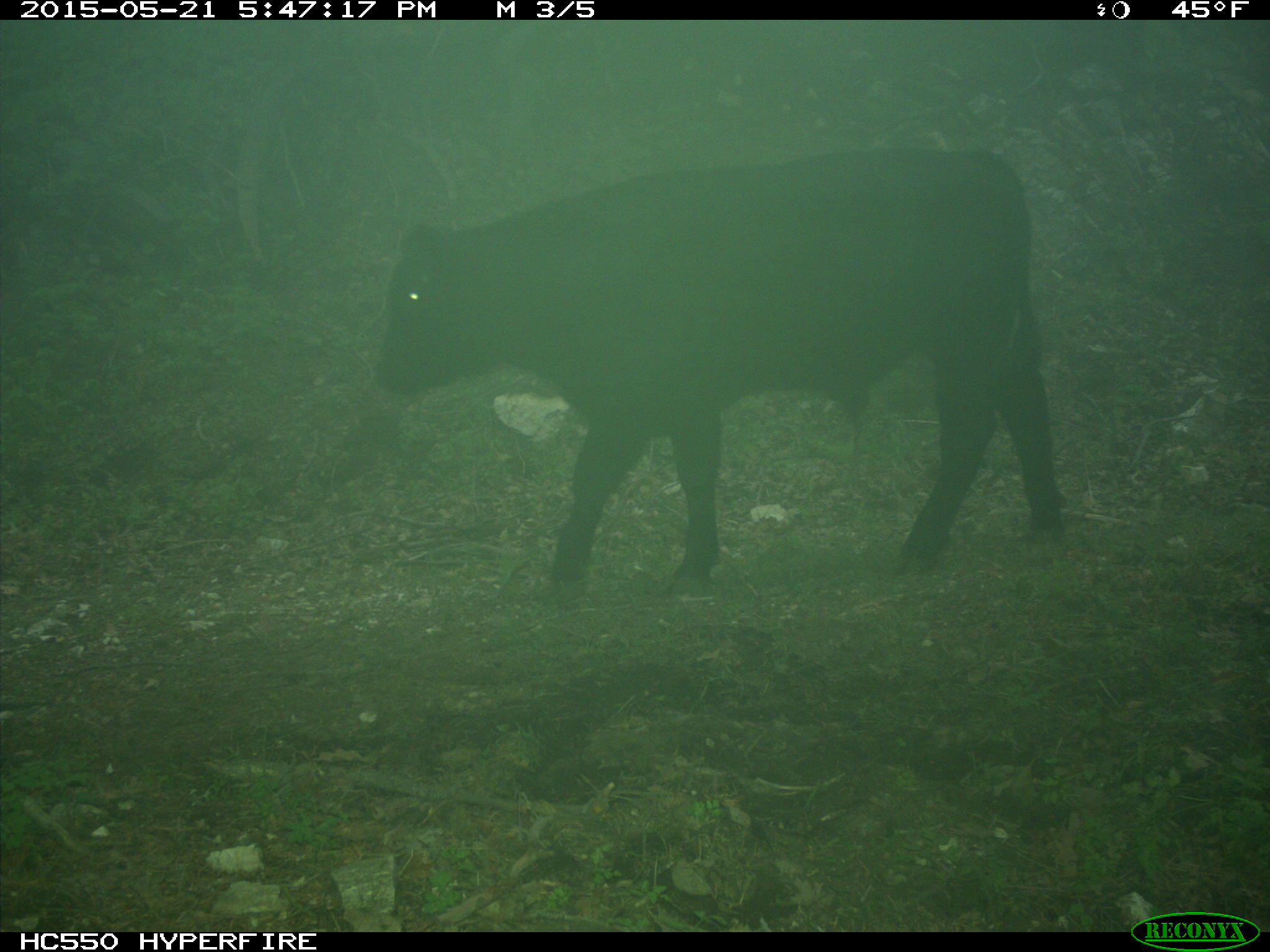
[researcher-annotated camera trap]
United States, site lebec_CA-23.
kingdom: Animalia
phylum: Chordata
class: Mammalia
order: Artiodactyla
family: Bovidae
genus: Bos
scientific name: Bos taurus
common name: domestic cow